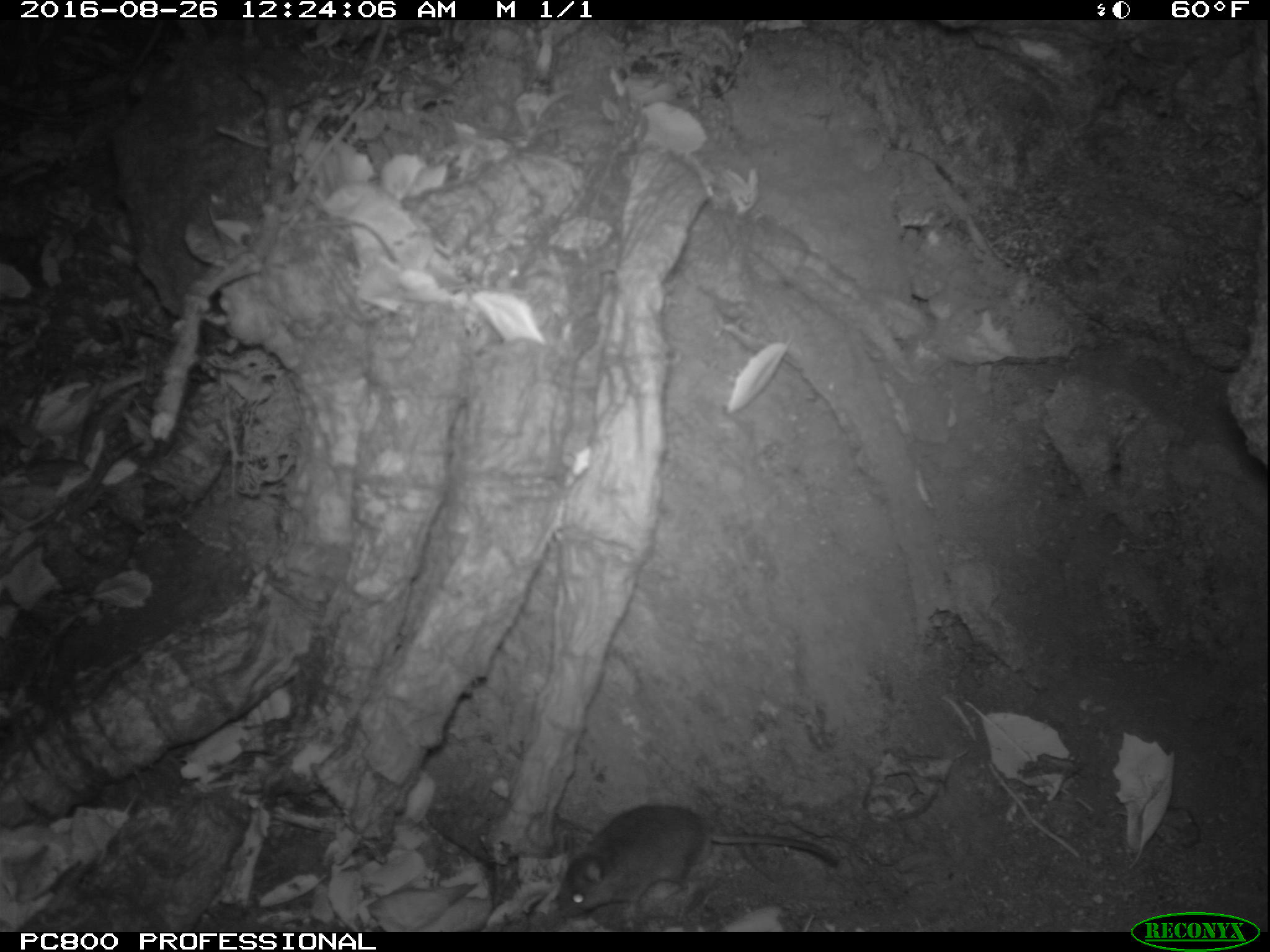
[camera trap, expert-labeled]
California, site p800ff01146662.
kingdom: Animalia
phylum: Chordata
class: Mammalia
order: Rodentia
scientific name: Rodentia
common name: rodent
Rodent (Rodentia).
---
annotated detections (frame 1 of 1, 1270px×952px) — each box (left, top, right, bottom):
rodent: (554, 802, 840, 919)